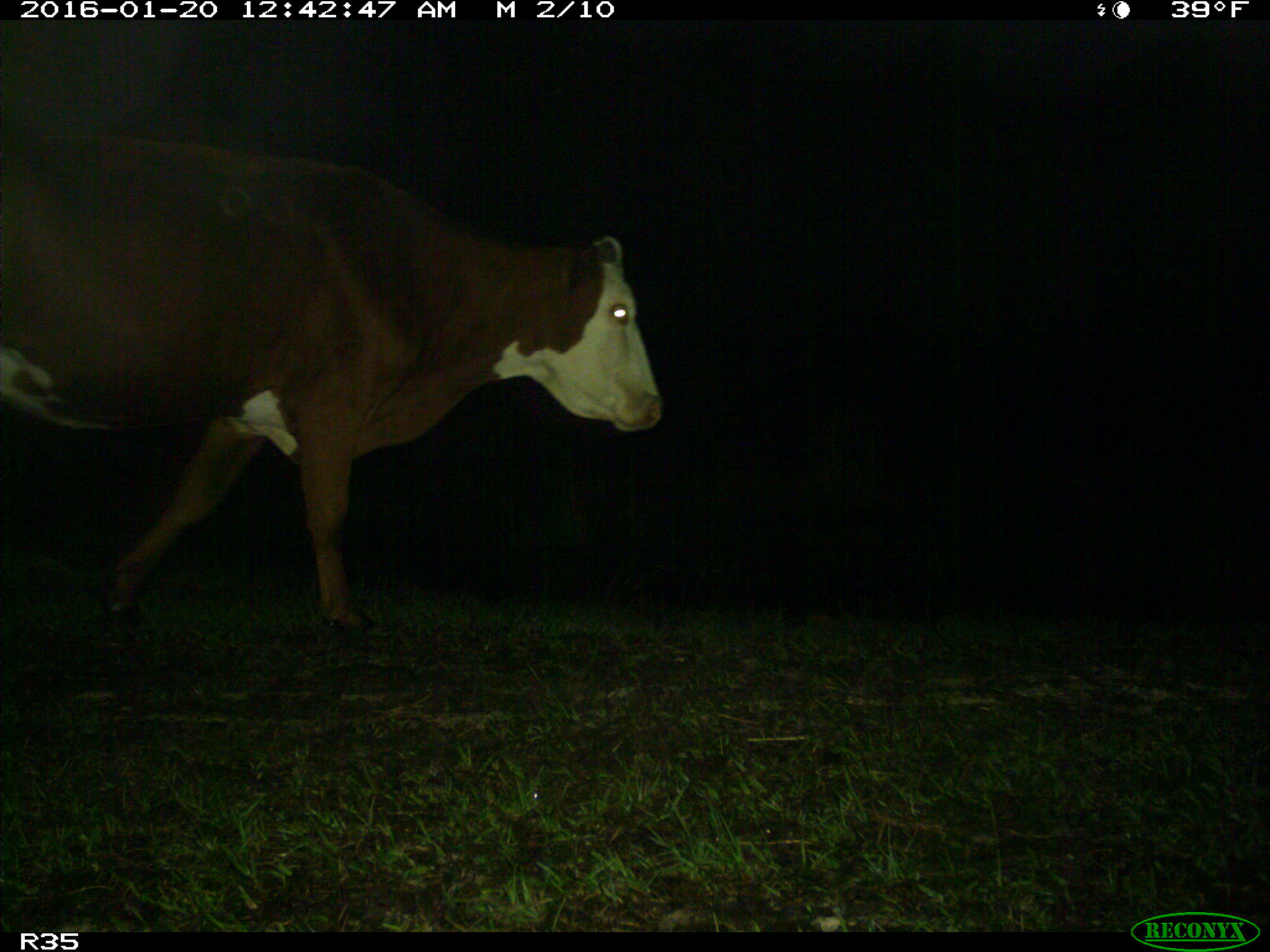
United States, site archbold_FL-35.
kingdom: Animalia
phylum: Chordata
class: Mammalia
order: Artiodactyla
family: Bovidae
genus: Bos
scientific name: Bos taurus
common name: domestic cow